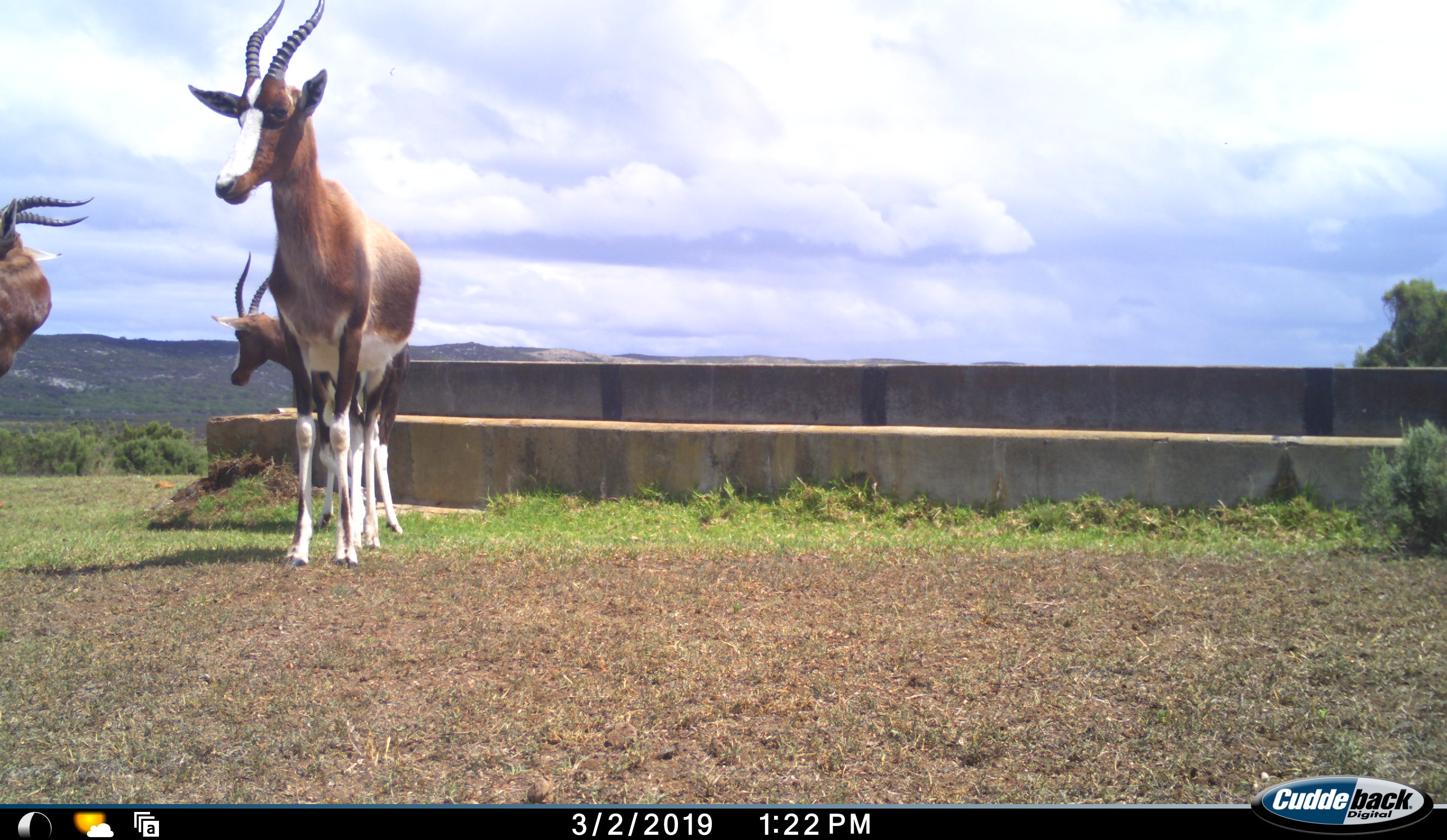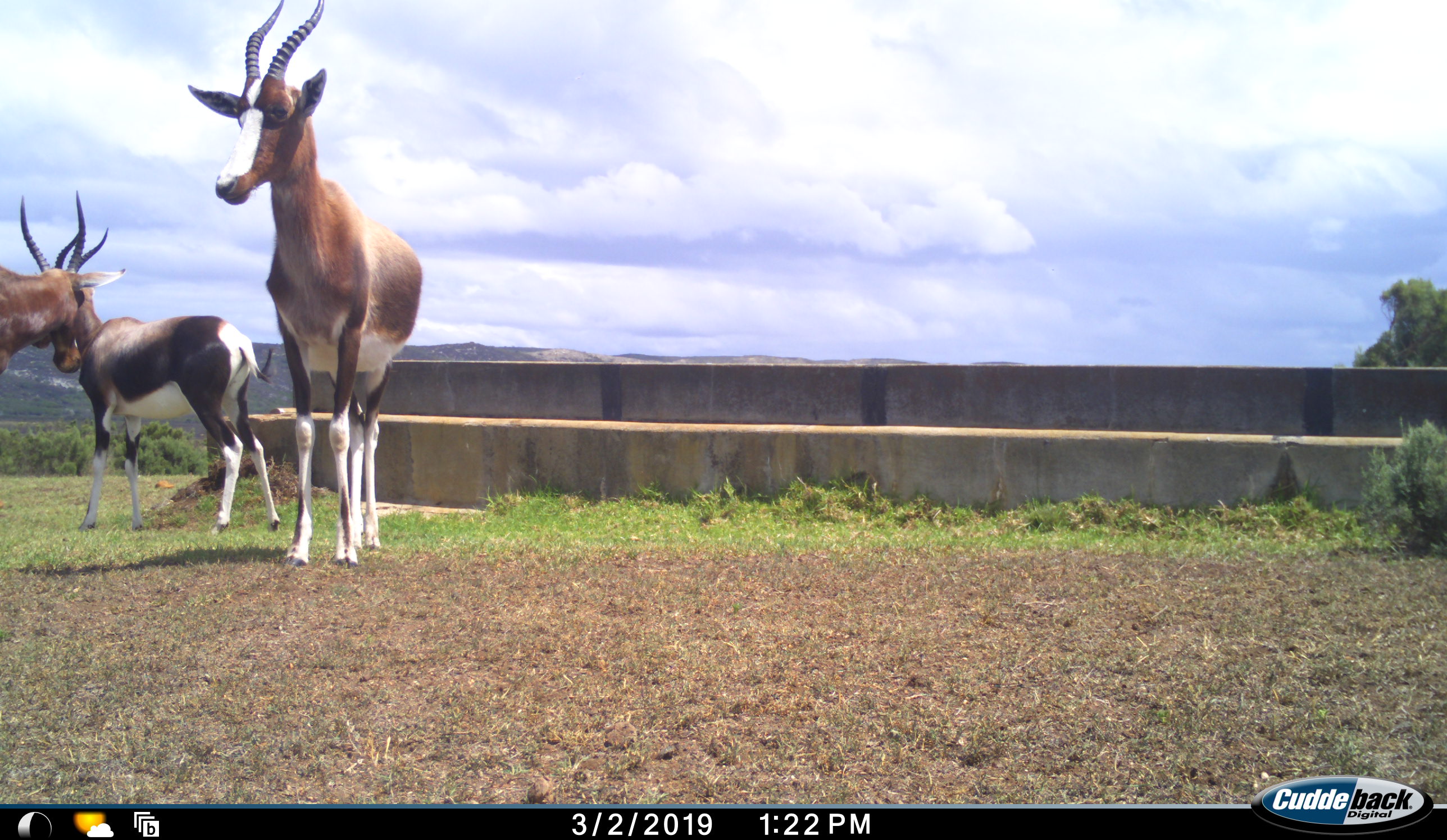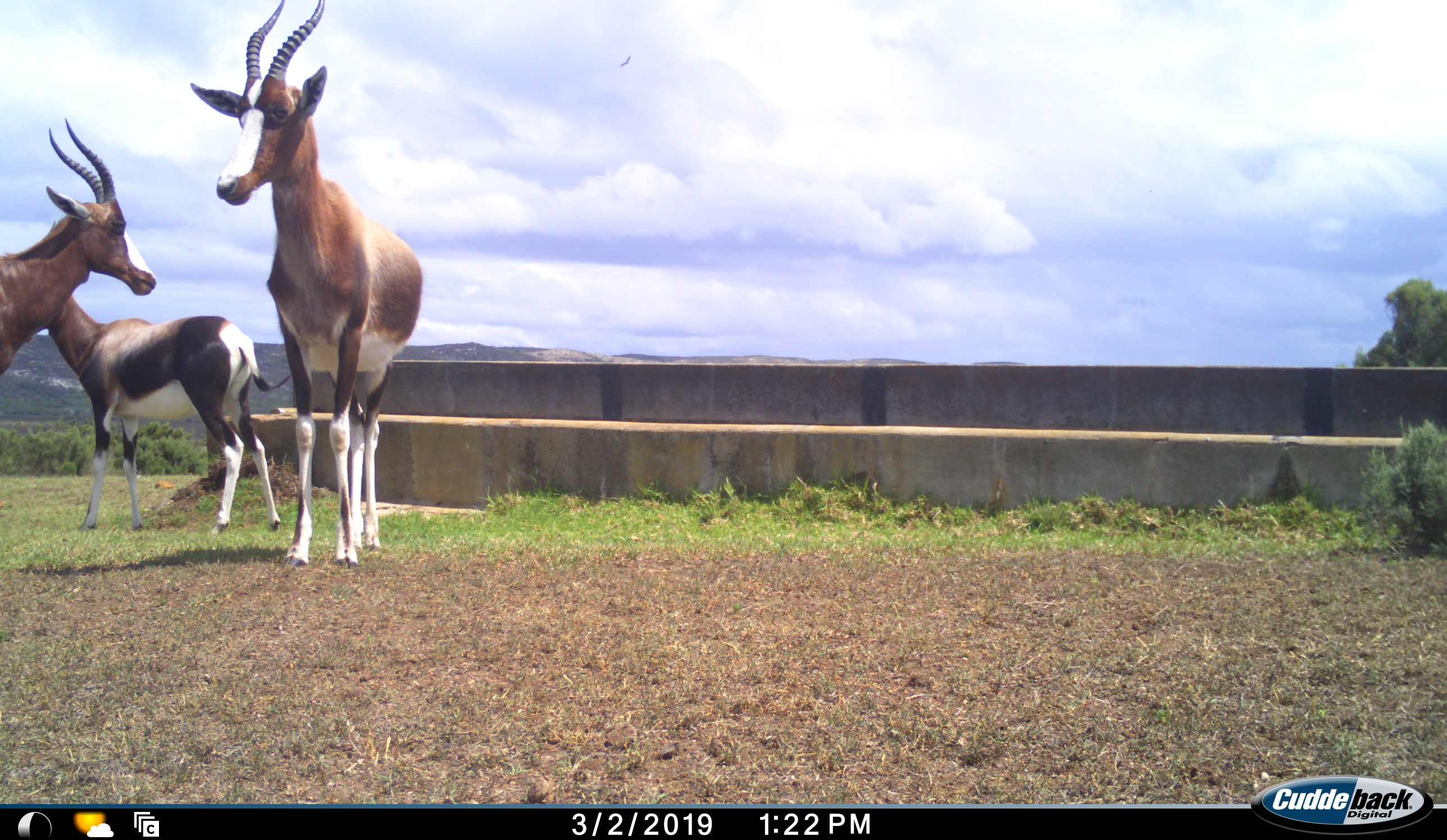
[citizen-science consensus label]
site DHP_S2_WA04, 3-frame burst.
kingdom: Animalia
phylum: Chordata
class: Mammalia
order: Artiodactyla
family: Bovidae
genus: Damaliscus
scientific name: Damaliscus pygargus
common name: bontebok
Bontebok (Damaliscus pygargus), count 3. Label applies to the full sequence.